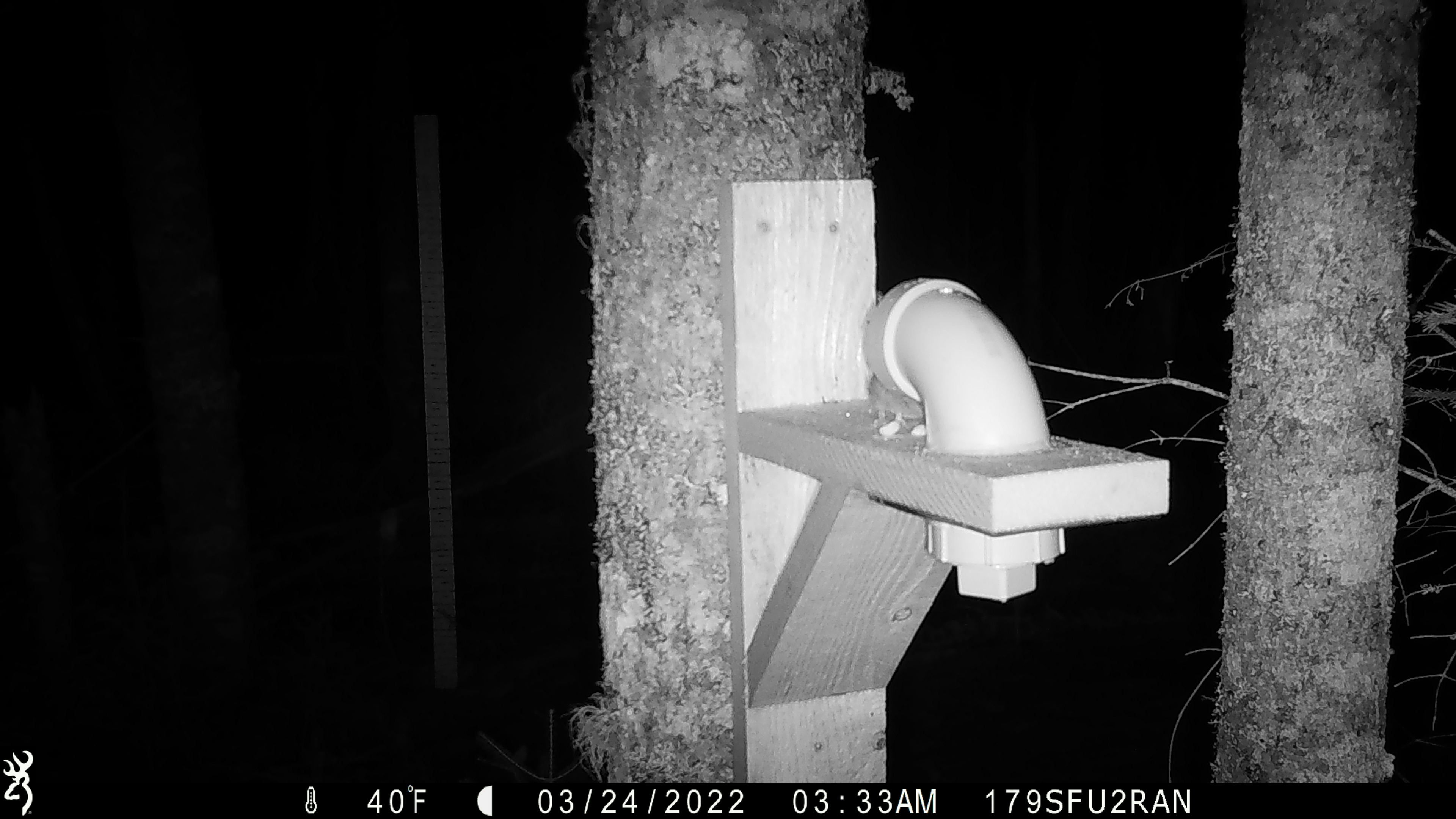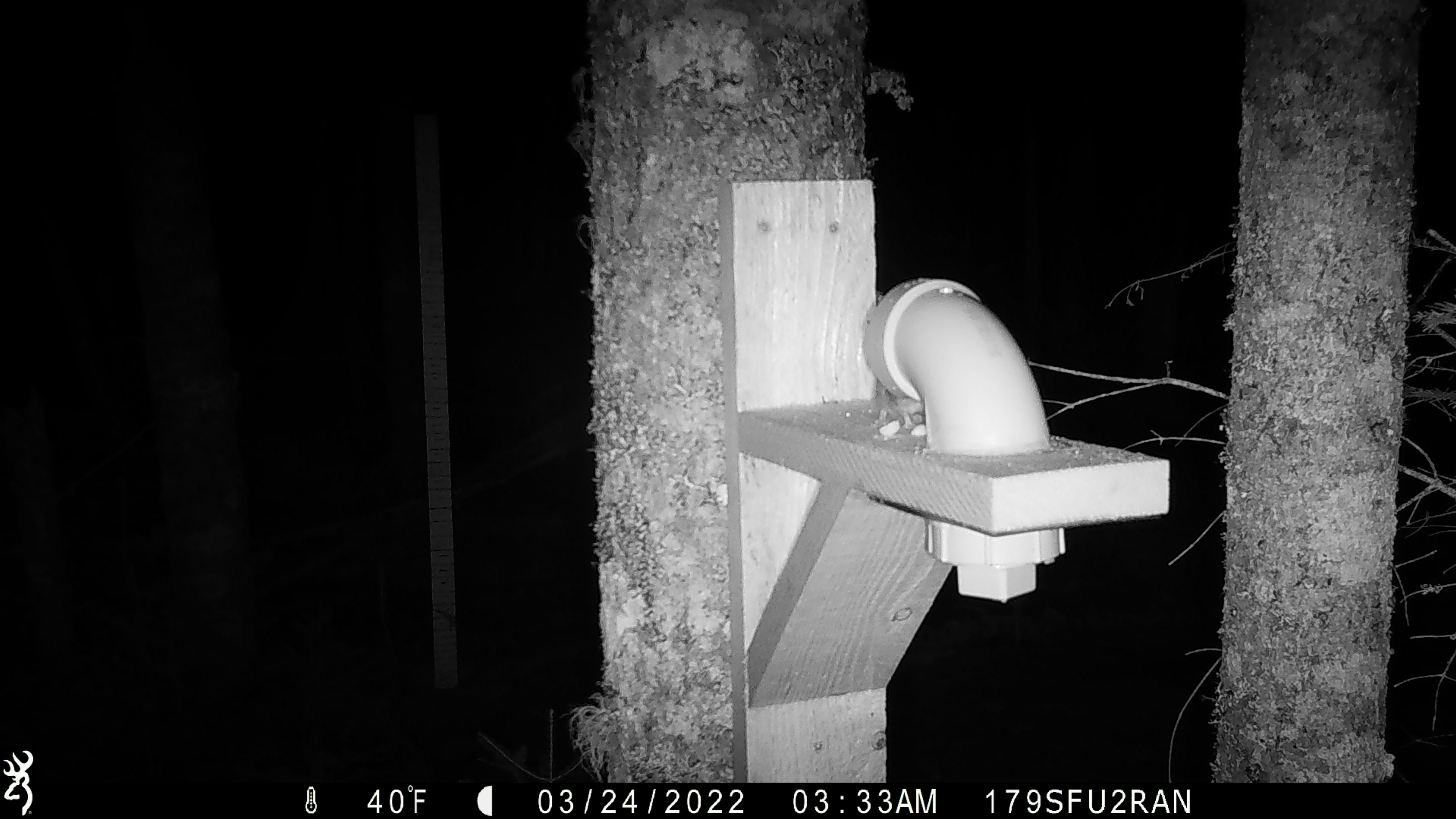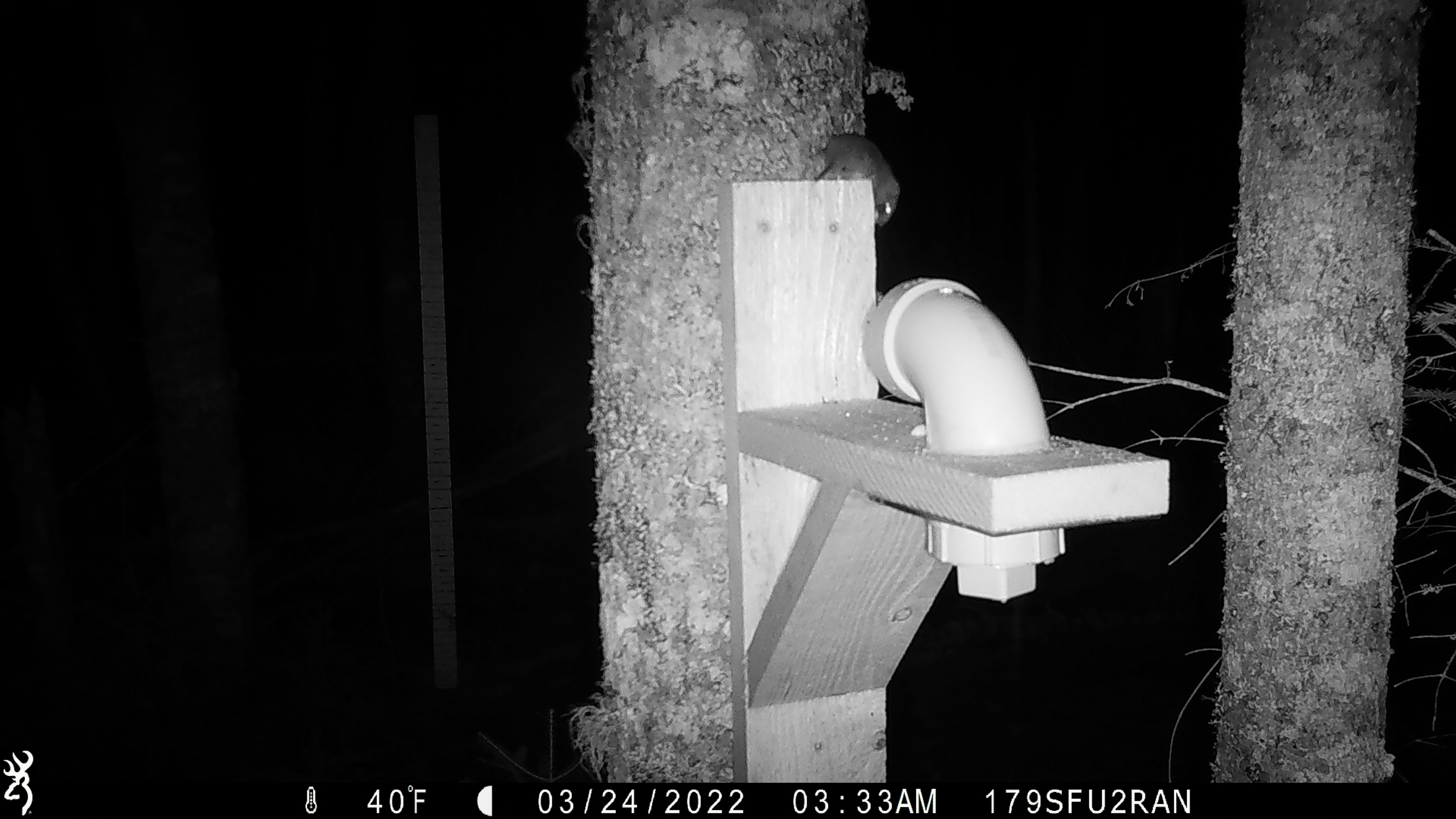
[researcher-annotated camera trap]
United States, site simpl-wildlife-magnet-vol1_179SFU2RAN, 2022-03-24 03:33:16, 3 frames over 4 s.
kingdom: Animalia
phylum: Chordata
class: Mammalia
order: Rodentia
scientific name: Rodentia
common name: mouse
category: mouse sp.